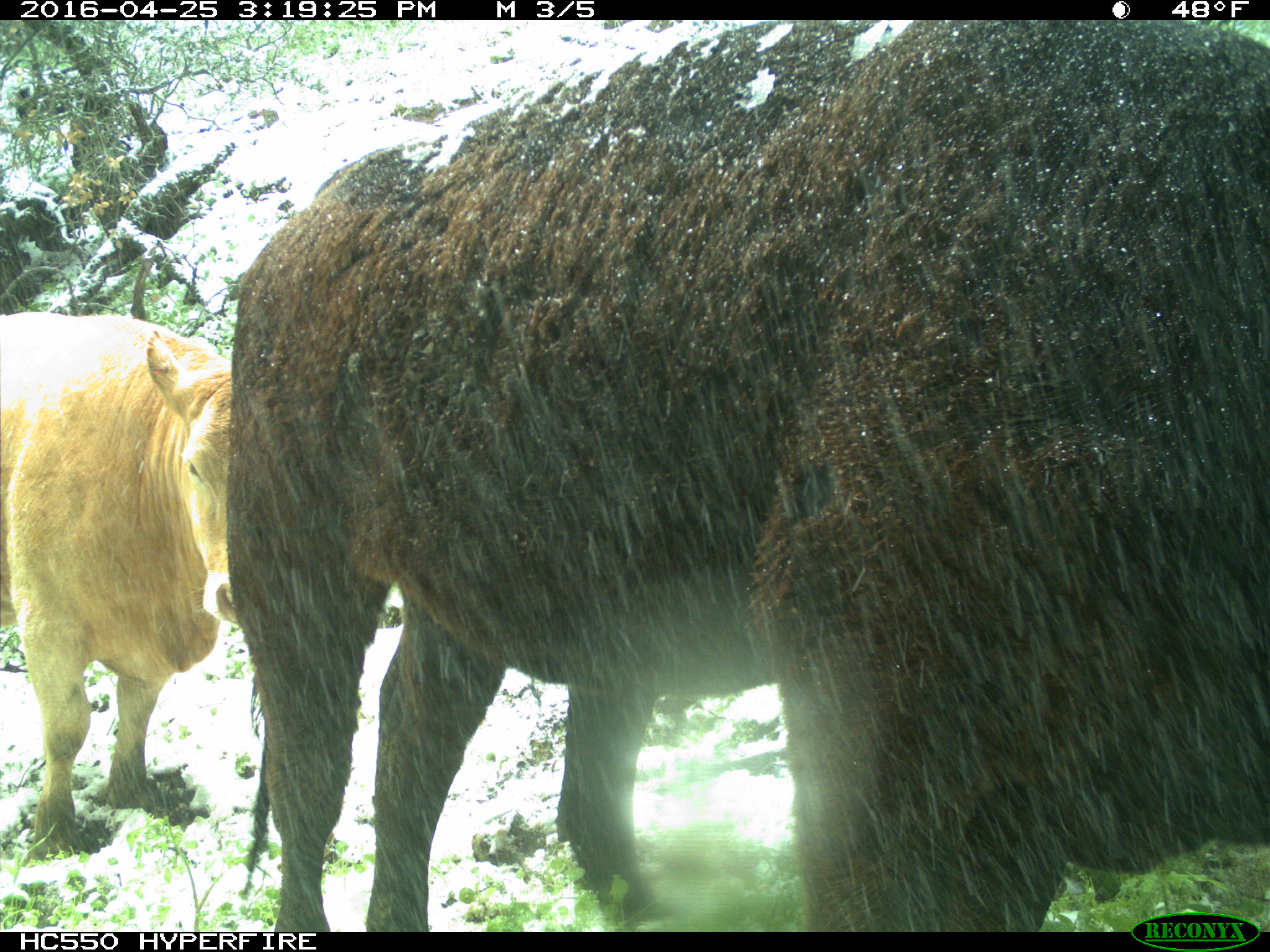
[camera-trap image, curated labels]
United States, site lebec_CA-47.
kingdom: Animalia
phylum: Chordata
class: Mammalia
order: Artiodactyla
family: Bovidae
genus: Bos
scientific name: Bos taurus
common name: domestic cow